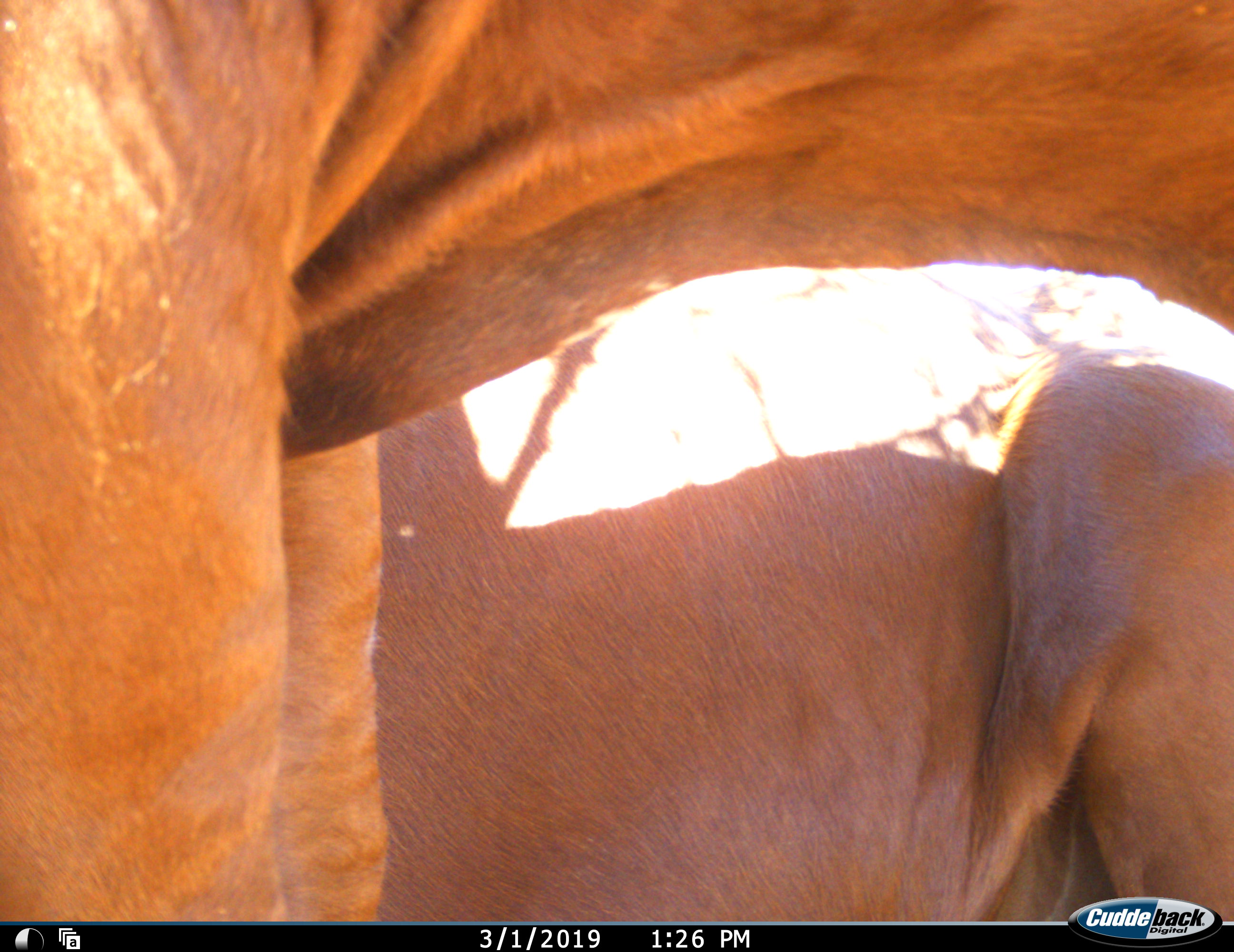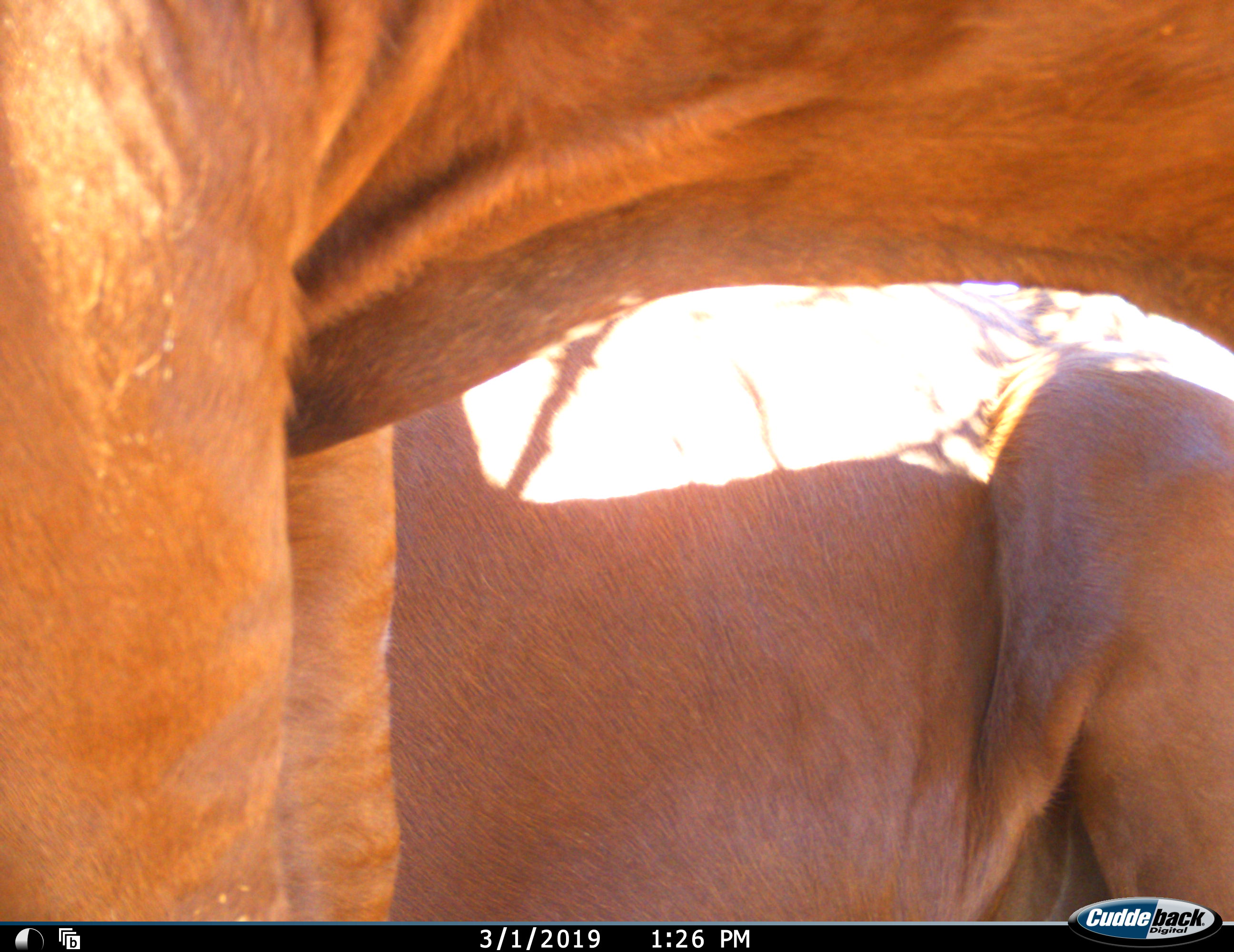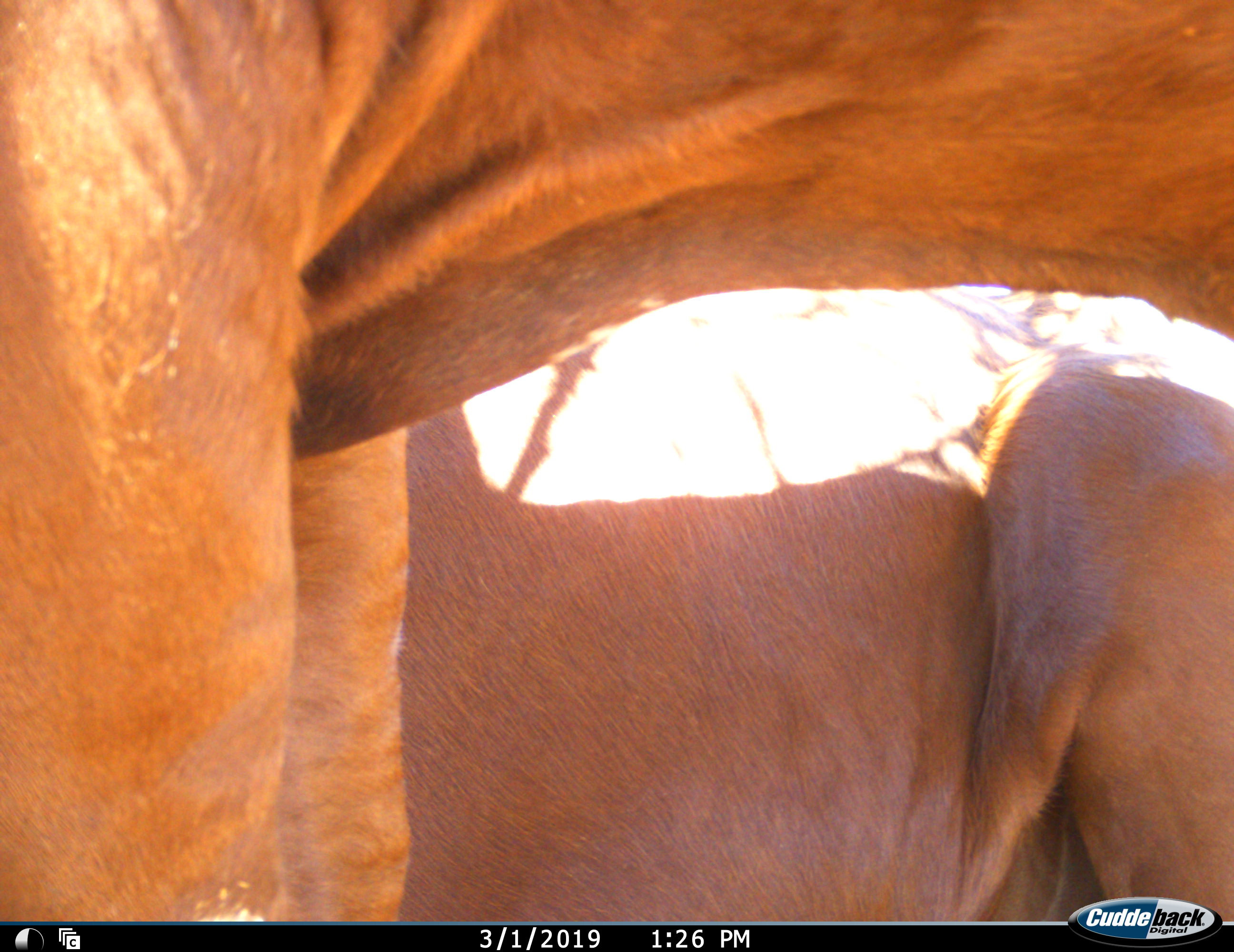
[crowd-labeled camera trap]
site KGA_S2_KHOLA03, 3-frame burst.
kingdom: Animalia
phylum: Chordata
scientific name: Vertebrata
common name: domestic animal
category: domesticanimal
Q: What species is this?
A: Domesticanimal (domestic animal) (Vertebrata).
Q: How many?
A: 2.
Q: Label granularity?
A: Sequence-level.